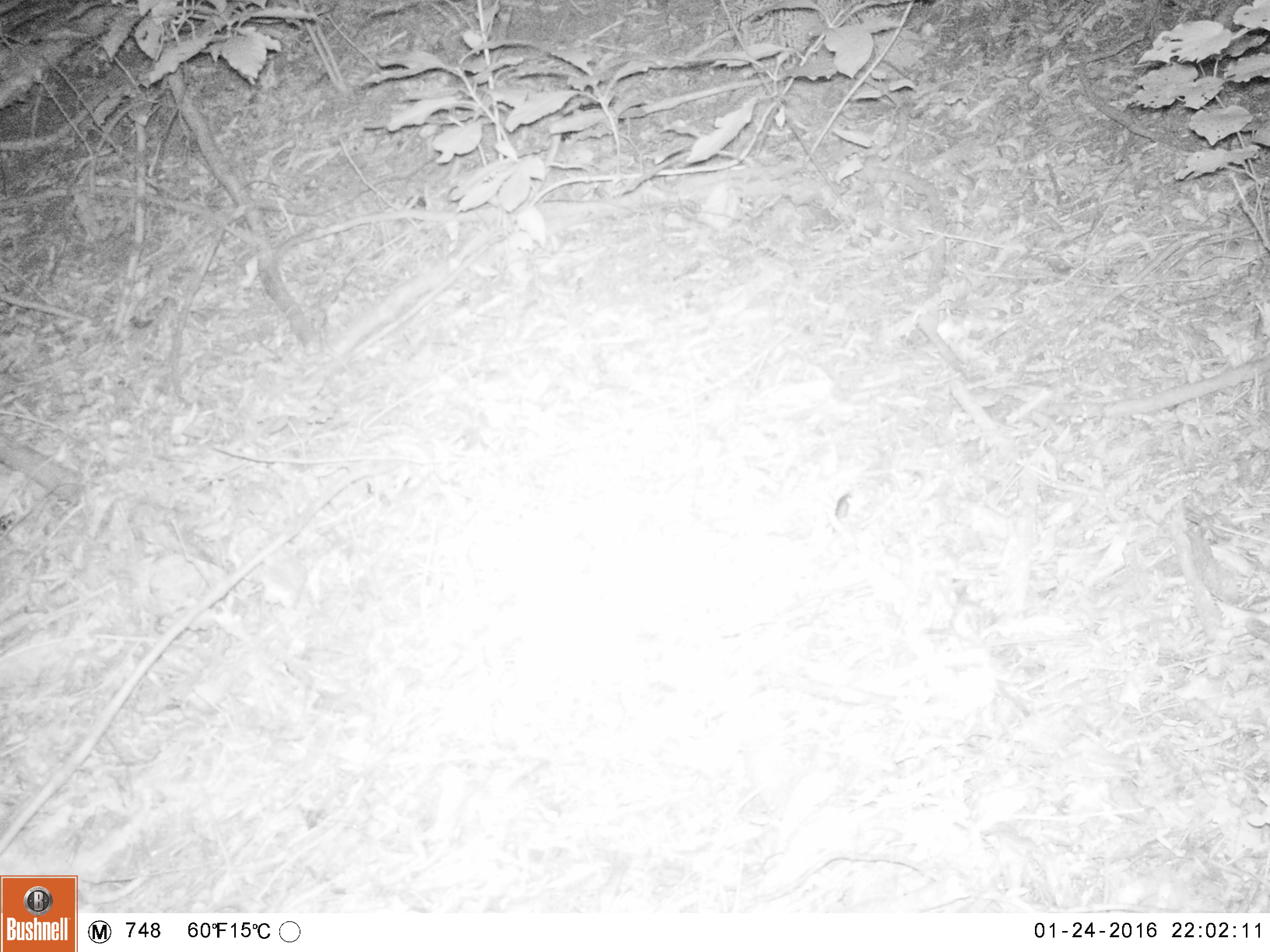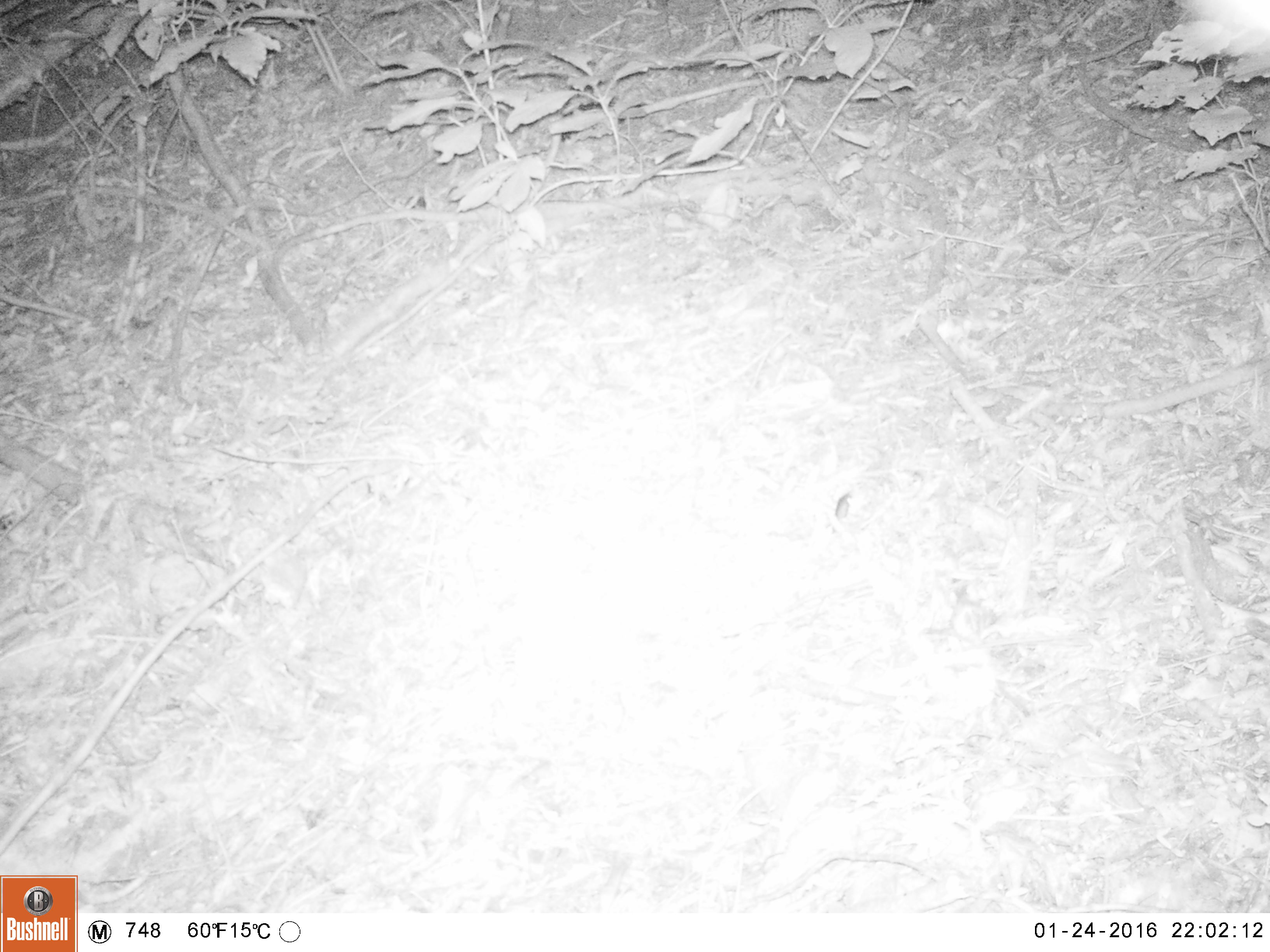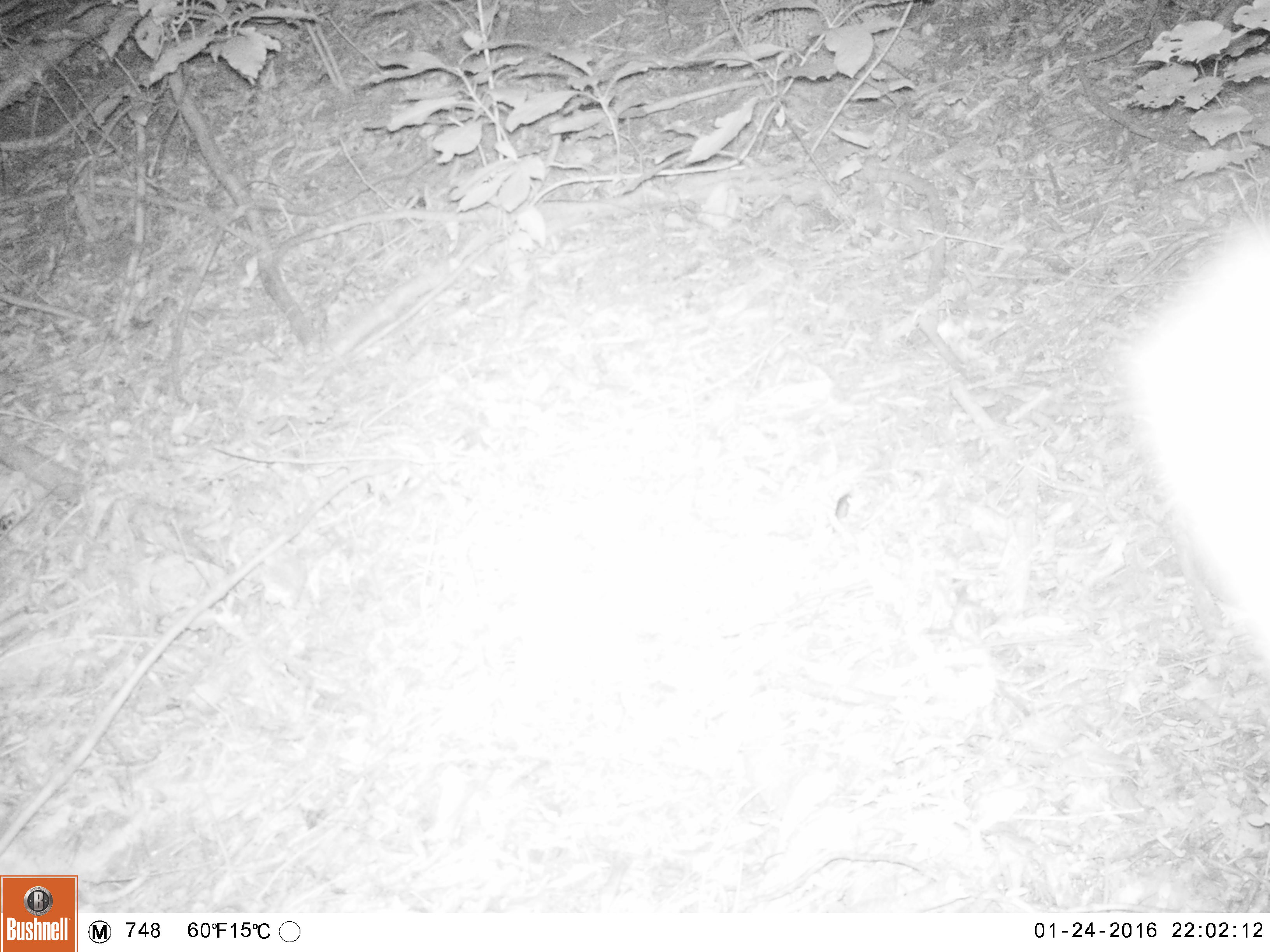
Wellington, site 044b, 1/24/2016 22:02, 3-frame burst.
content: unidentified animal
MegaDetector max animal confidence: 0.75